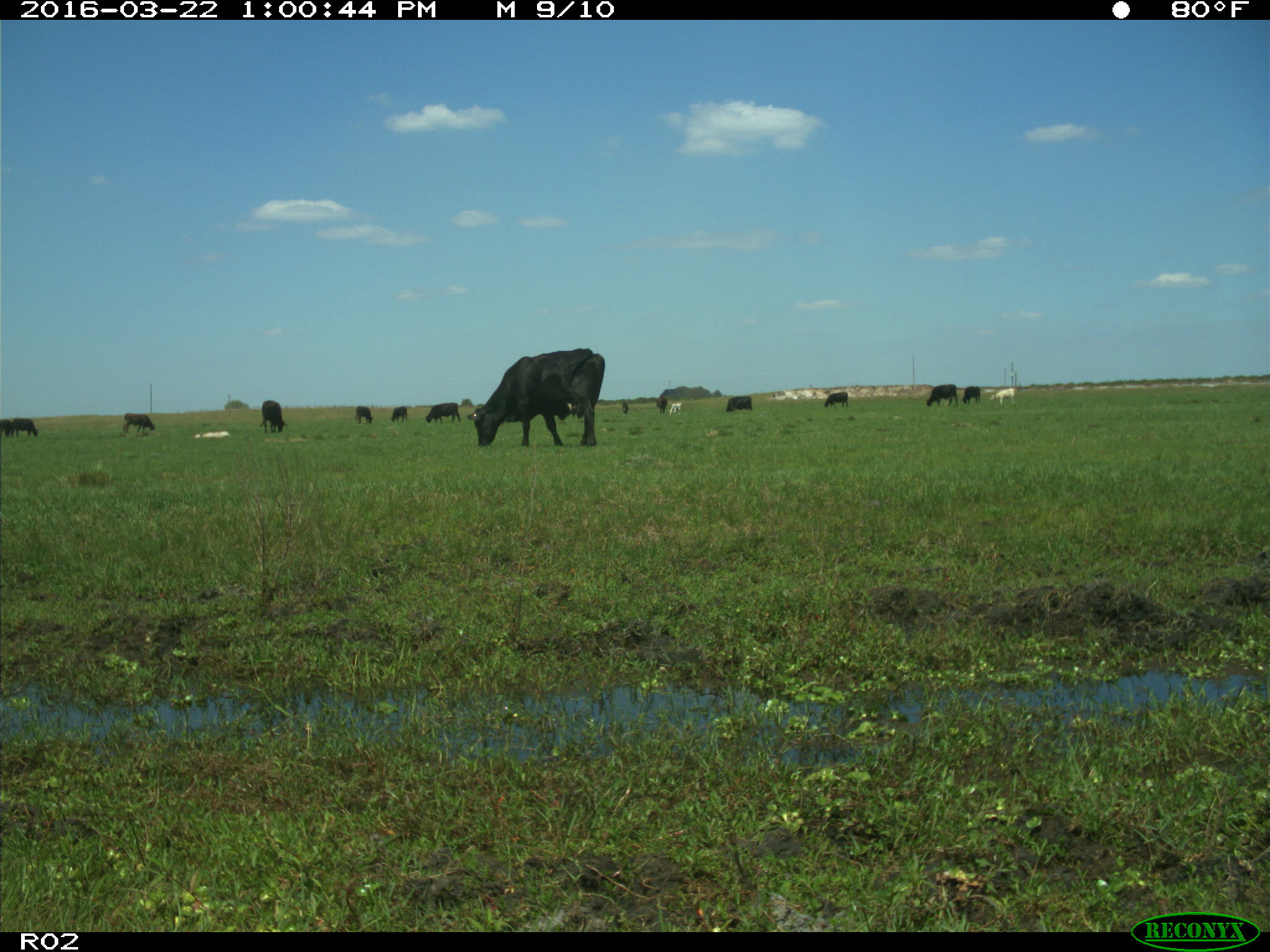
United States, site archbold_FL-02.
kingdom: Animalia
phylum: Chordata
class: Mammalia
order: Artiodactyla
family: Bovidae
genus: Bos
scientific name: Bos taurus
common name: domestic cow